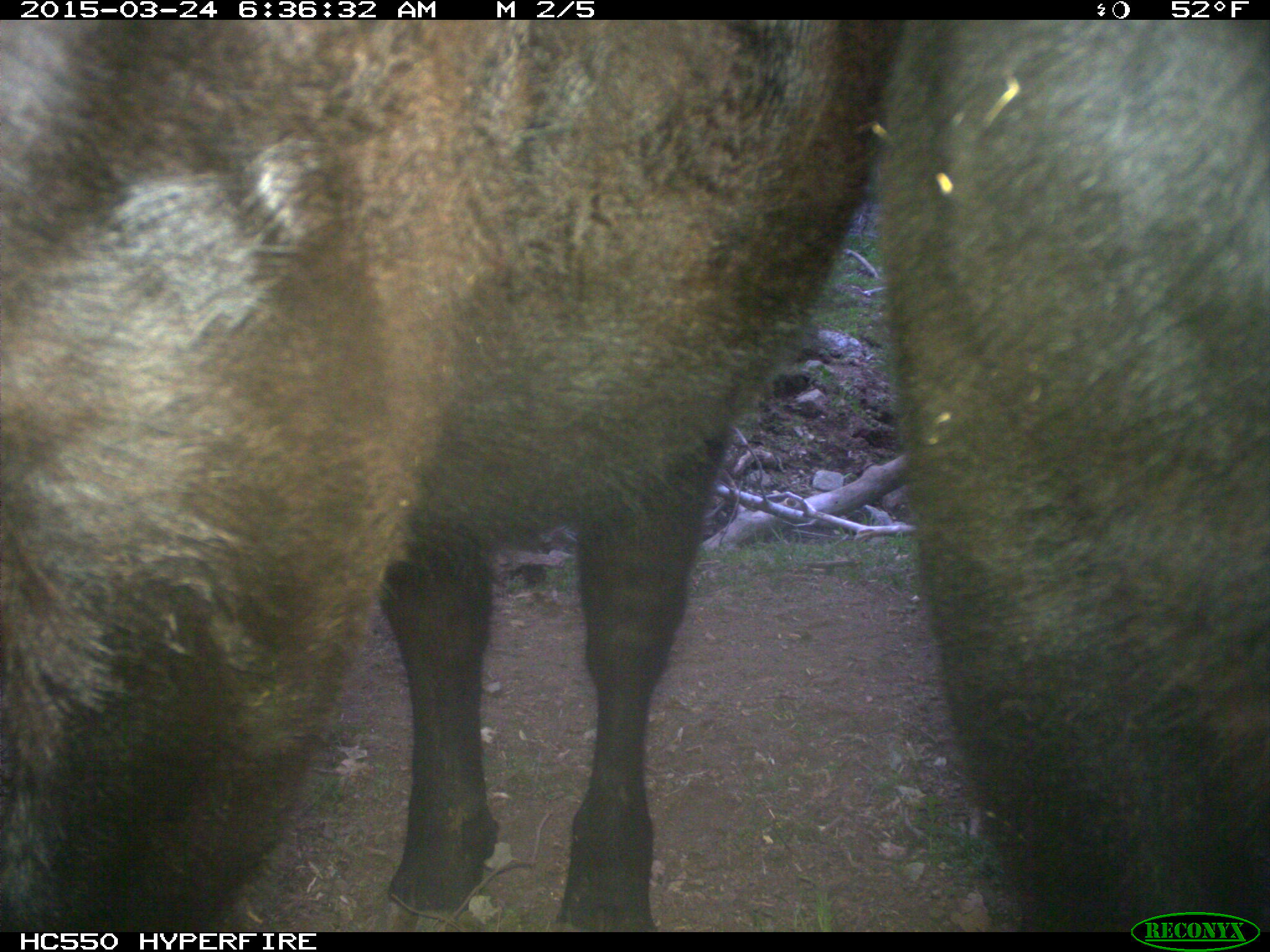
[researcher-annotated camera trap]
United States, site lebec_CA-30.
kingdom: Animalia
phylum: Chordata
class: Mammalia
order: Artiodactyla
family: Bovidae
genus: Bos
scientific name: Bos taurus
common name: domestic cow